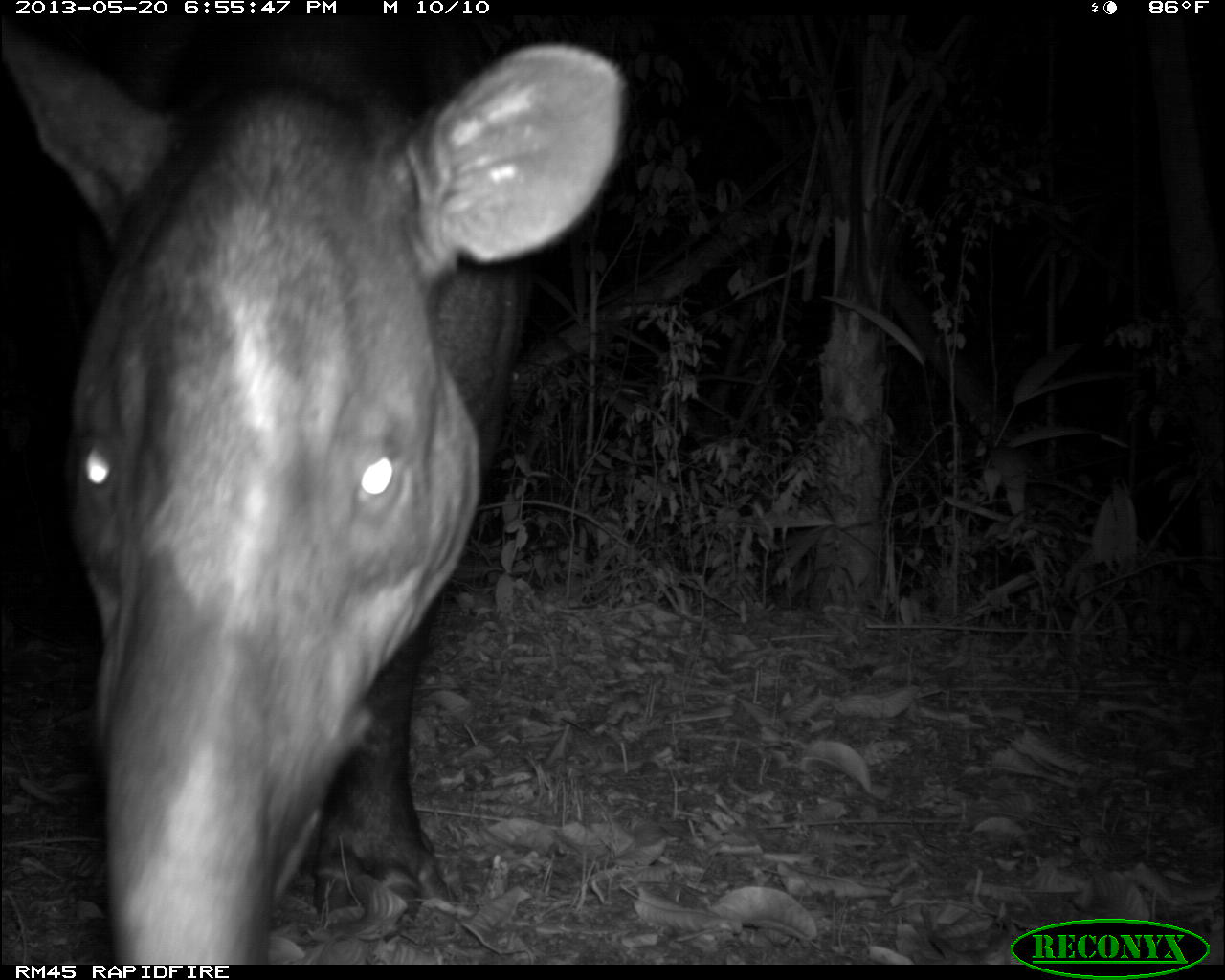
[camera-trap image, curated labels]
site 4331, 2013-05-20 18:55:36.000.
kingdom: Animalia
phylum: Chordata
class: Mammalia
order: Perissodactyla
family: Tapiridae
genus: Tapirus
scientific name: Tapirus bairdii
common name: baird's tapir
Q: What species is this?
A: Tapirus bairdii (baird's tapir).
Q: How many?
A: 1.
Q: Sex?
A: Male.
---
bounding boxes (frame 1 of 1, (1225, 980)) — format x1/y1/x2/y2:
tapirus bairdii: 0/13/624/961